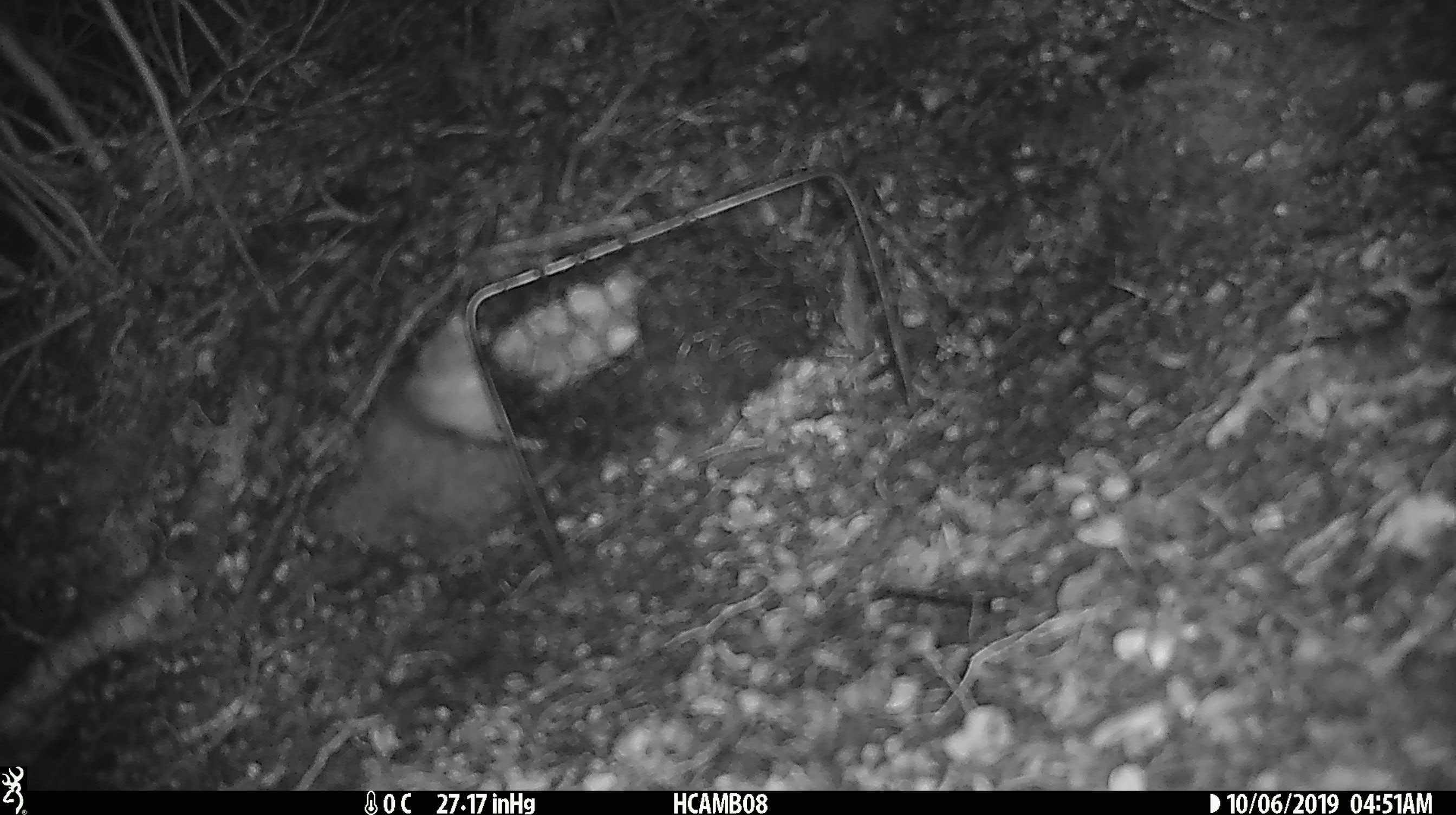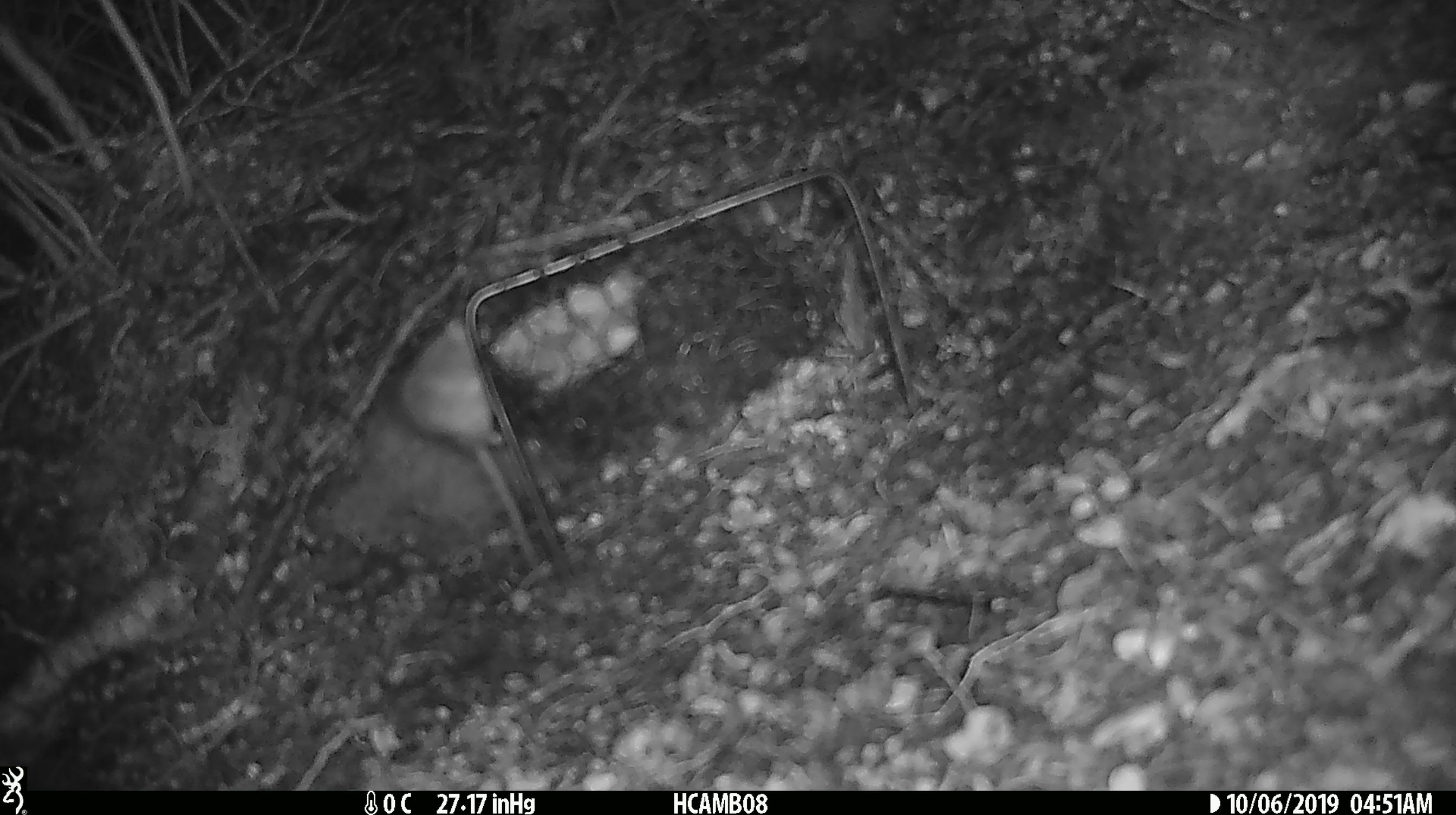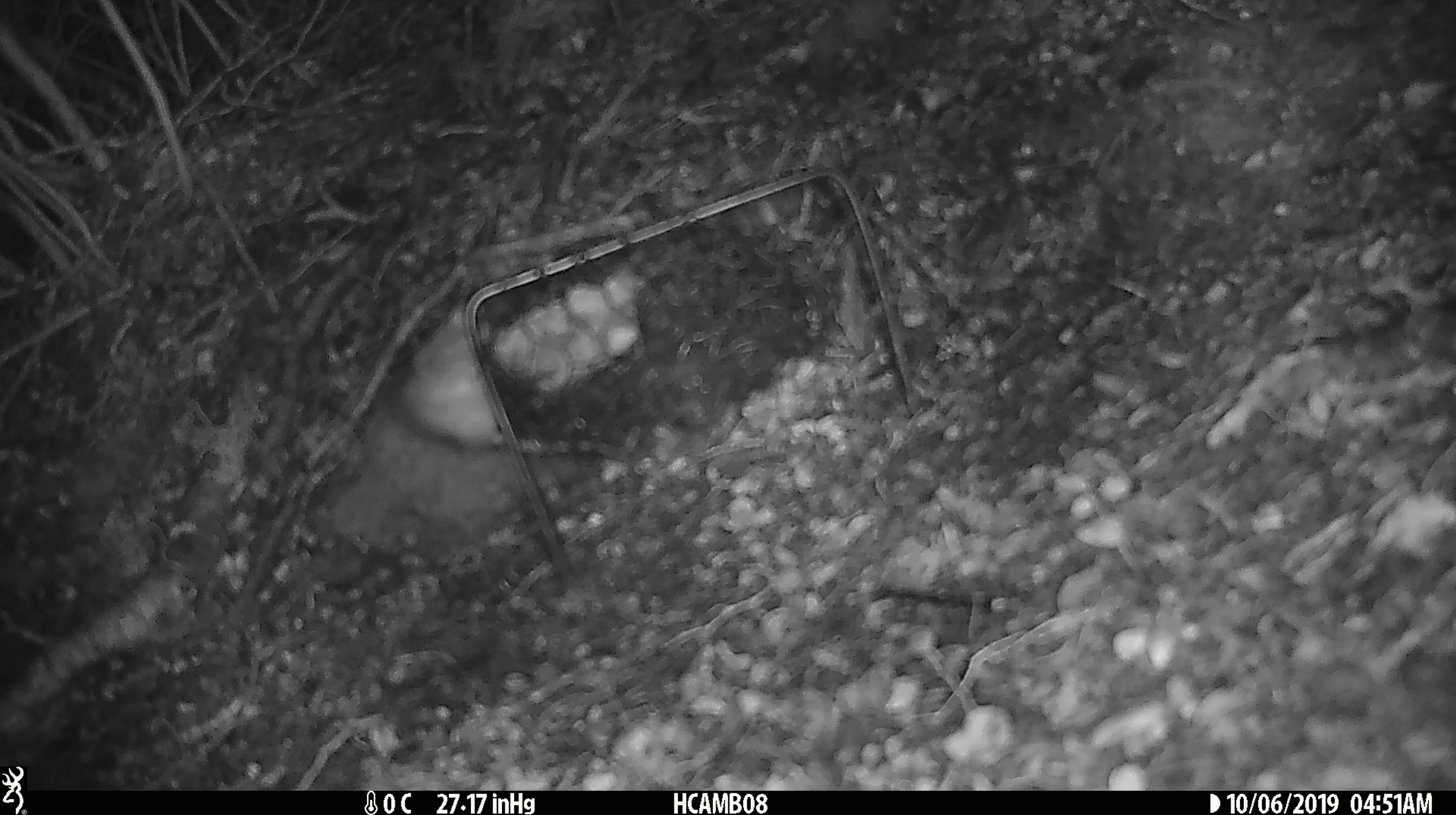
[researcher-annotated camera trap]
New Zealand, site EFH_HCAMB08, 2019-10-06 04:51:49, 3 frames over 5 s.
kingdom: Animalia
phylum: Chordata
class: Mammalia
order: Rodentia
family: Muridae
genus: Mus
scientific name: Mus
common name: mouse